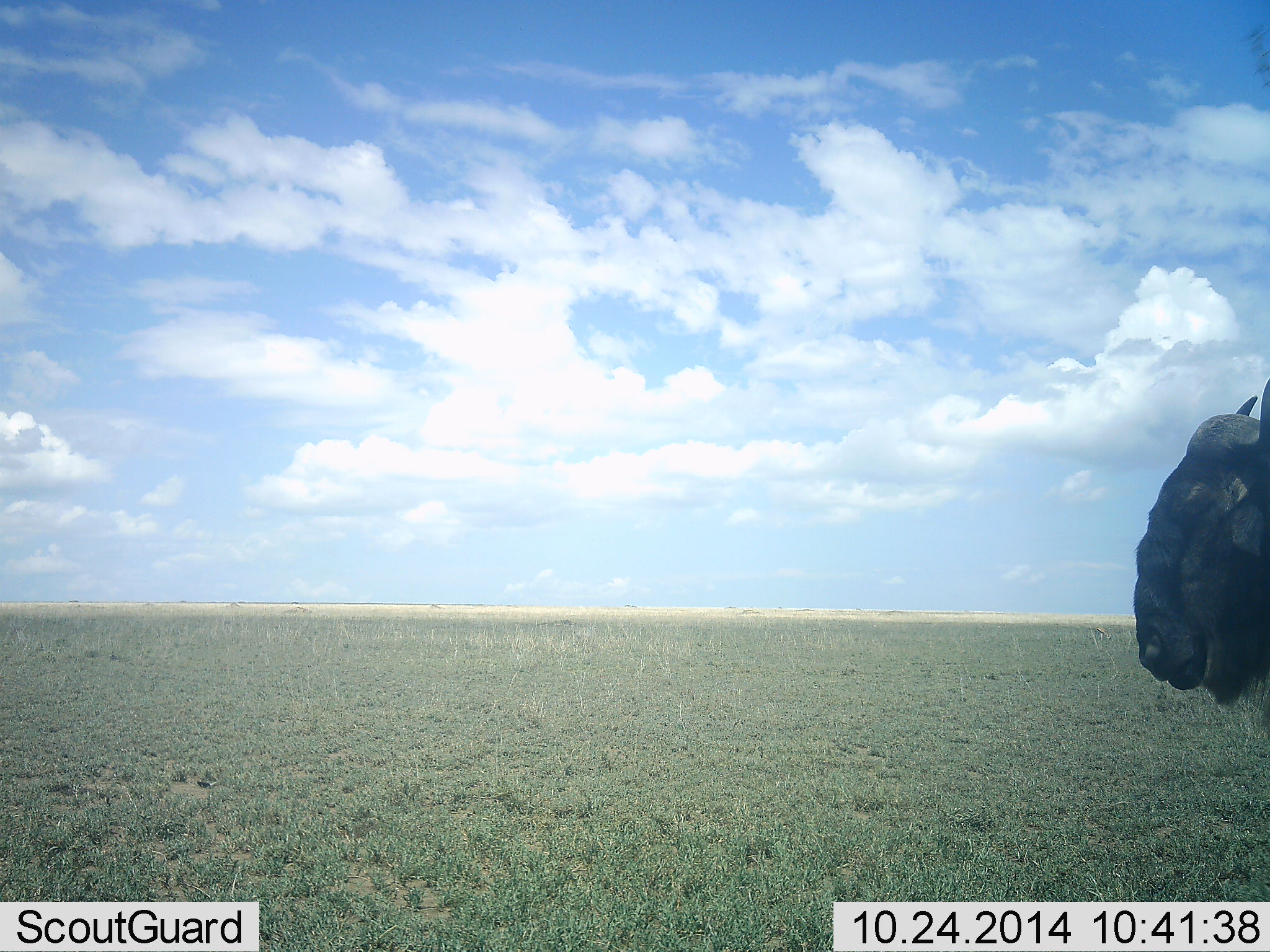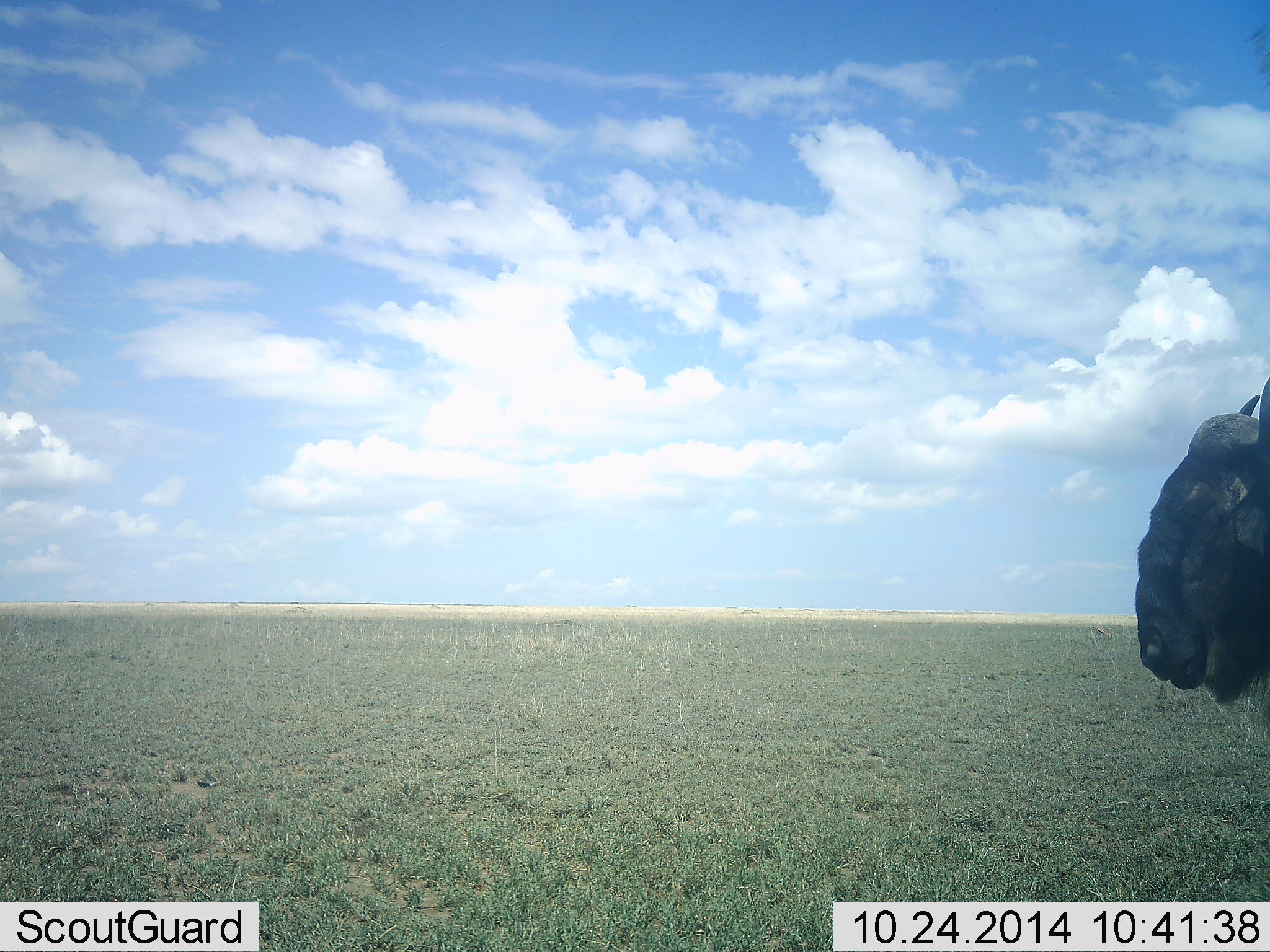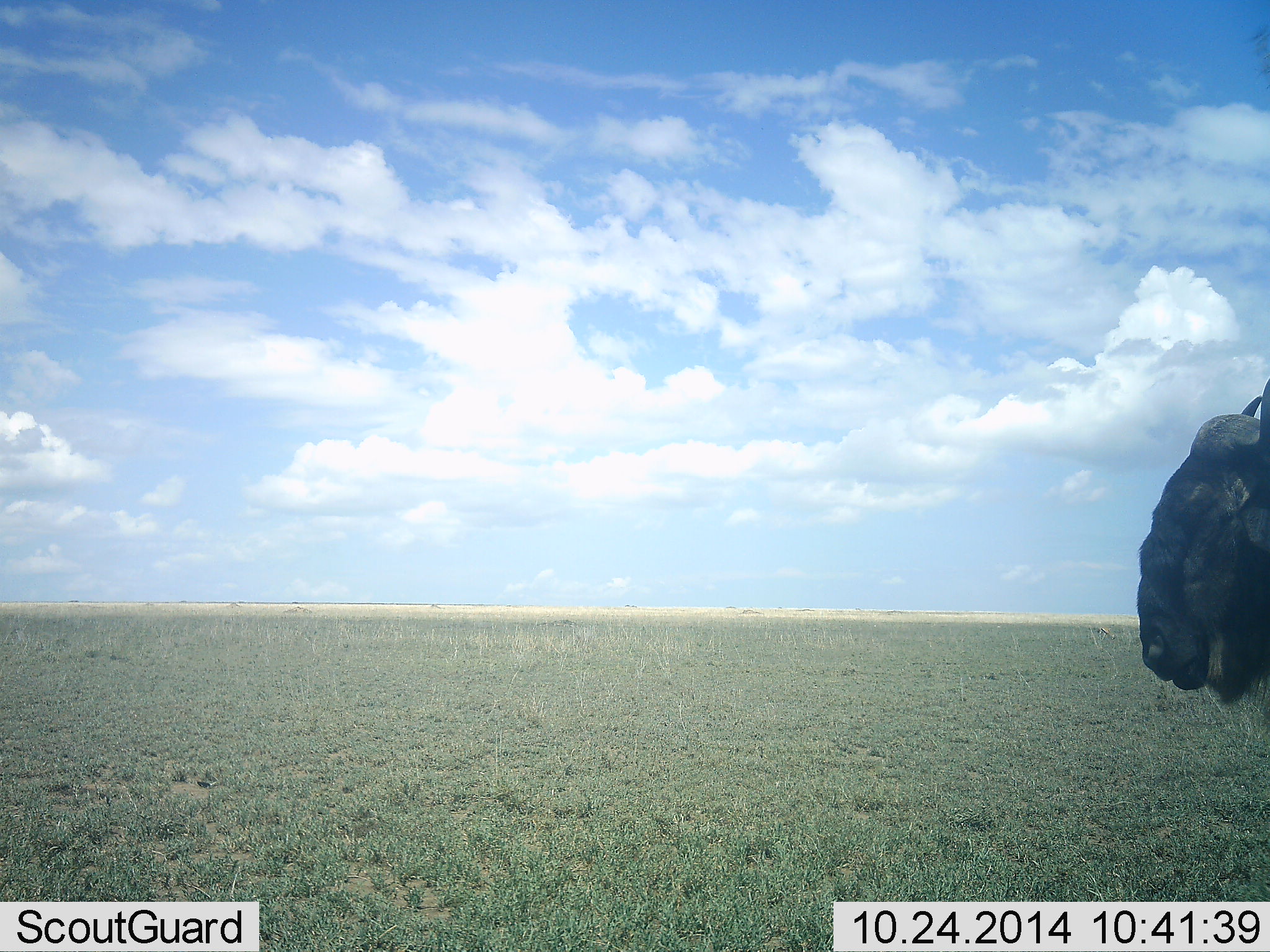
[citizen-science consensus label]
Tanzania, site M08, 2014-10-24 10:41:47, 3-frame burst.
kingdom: Animalia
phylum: Chordata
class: Mammalia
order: Artiodactyla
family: Bovidae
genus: Connochaetes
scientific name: Connochaetes taurinus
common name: blue wildebeest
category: wildebeest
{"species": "wildebeest (blue wildebeest) (Connochaetes taurinus)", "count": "1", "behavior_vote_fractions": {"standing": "82%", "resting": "9%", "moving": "18%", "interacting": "0%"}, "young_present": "0%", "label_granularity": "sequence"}